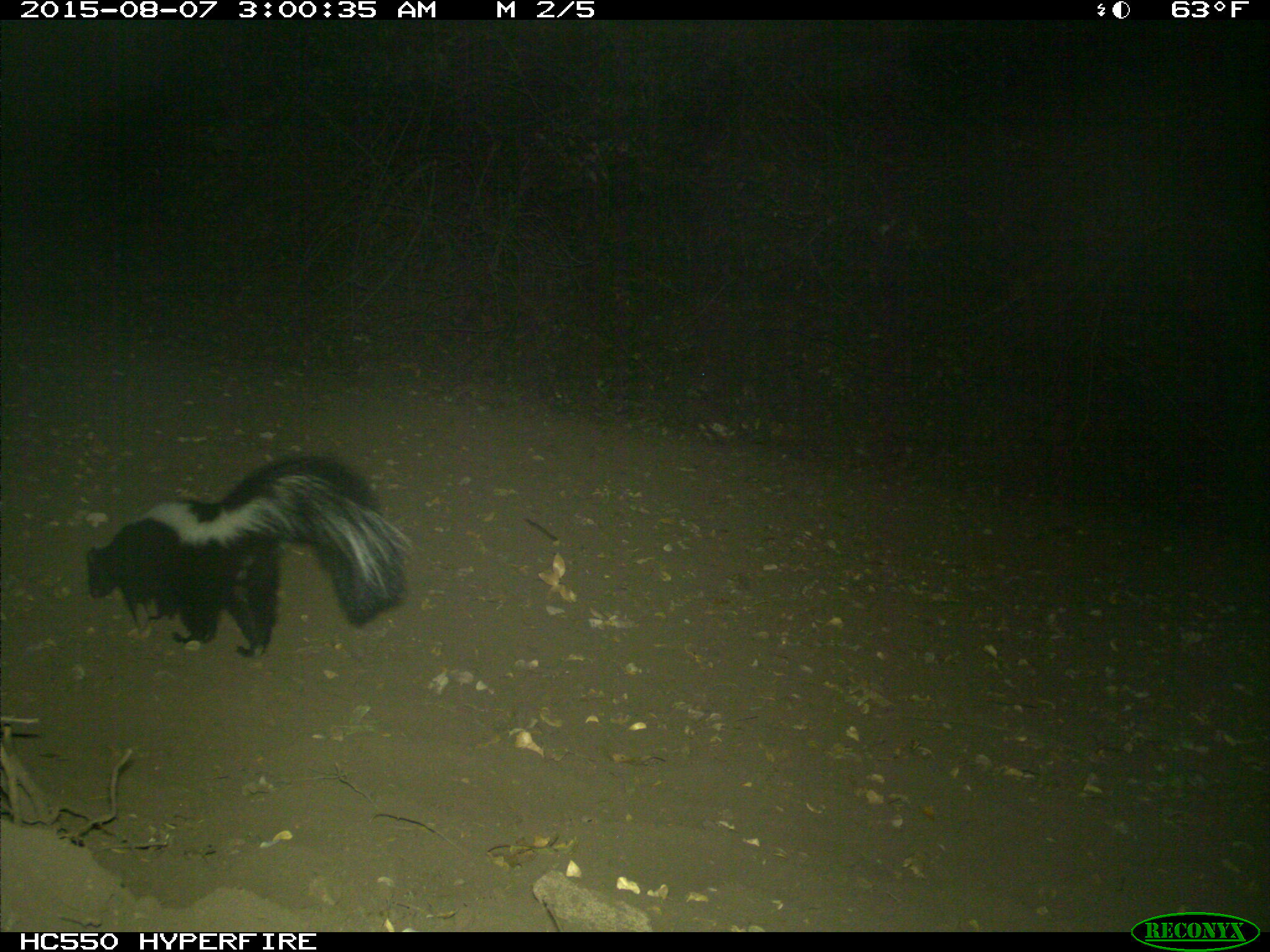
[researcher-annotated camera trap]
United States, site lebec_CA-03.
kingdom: Animalia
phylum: Chordata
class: Mammalia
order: Carnivora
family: Mephitidae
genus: Mephitis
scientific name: Mephitis mephitis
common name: striped skunk